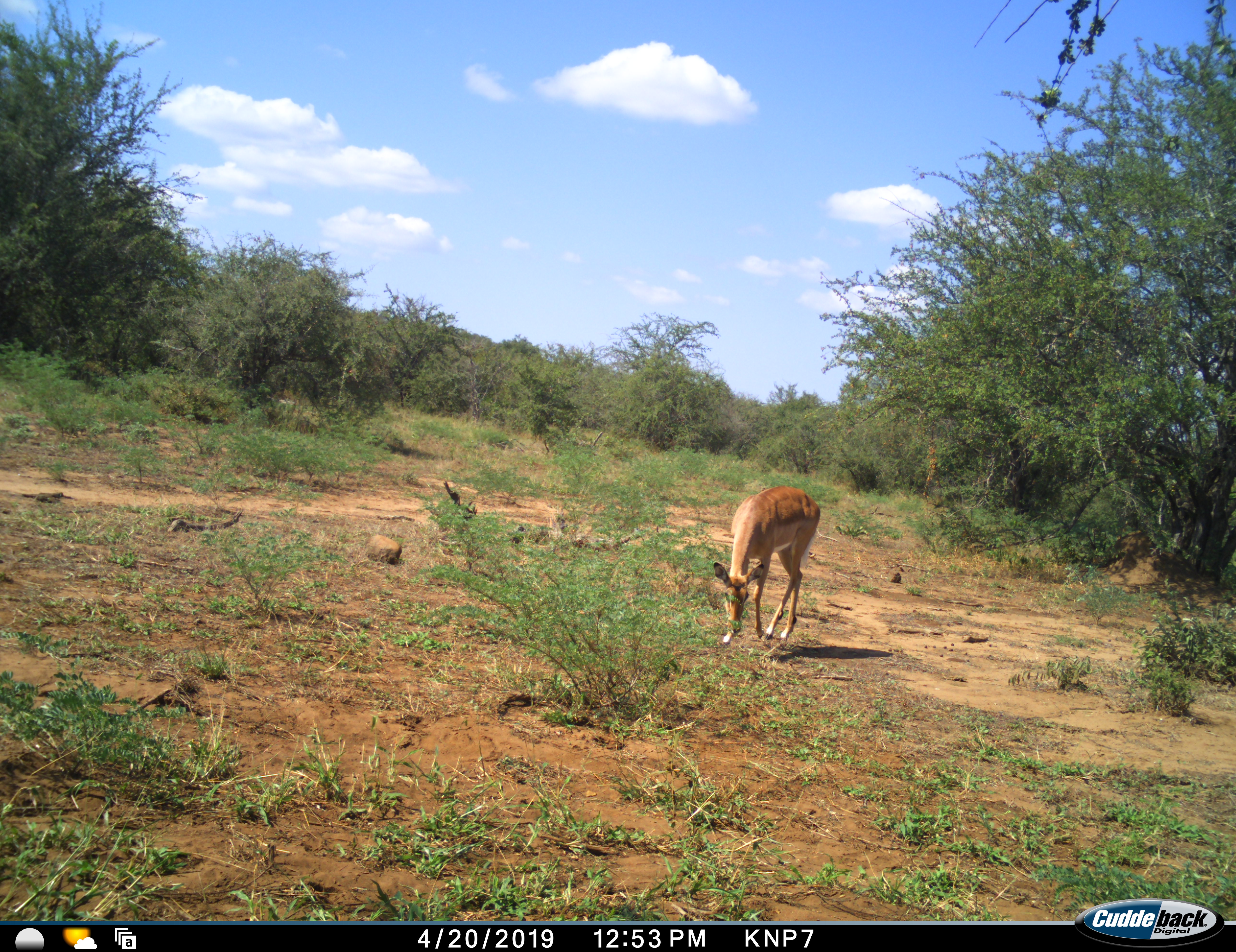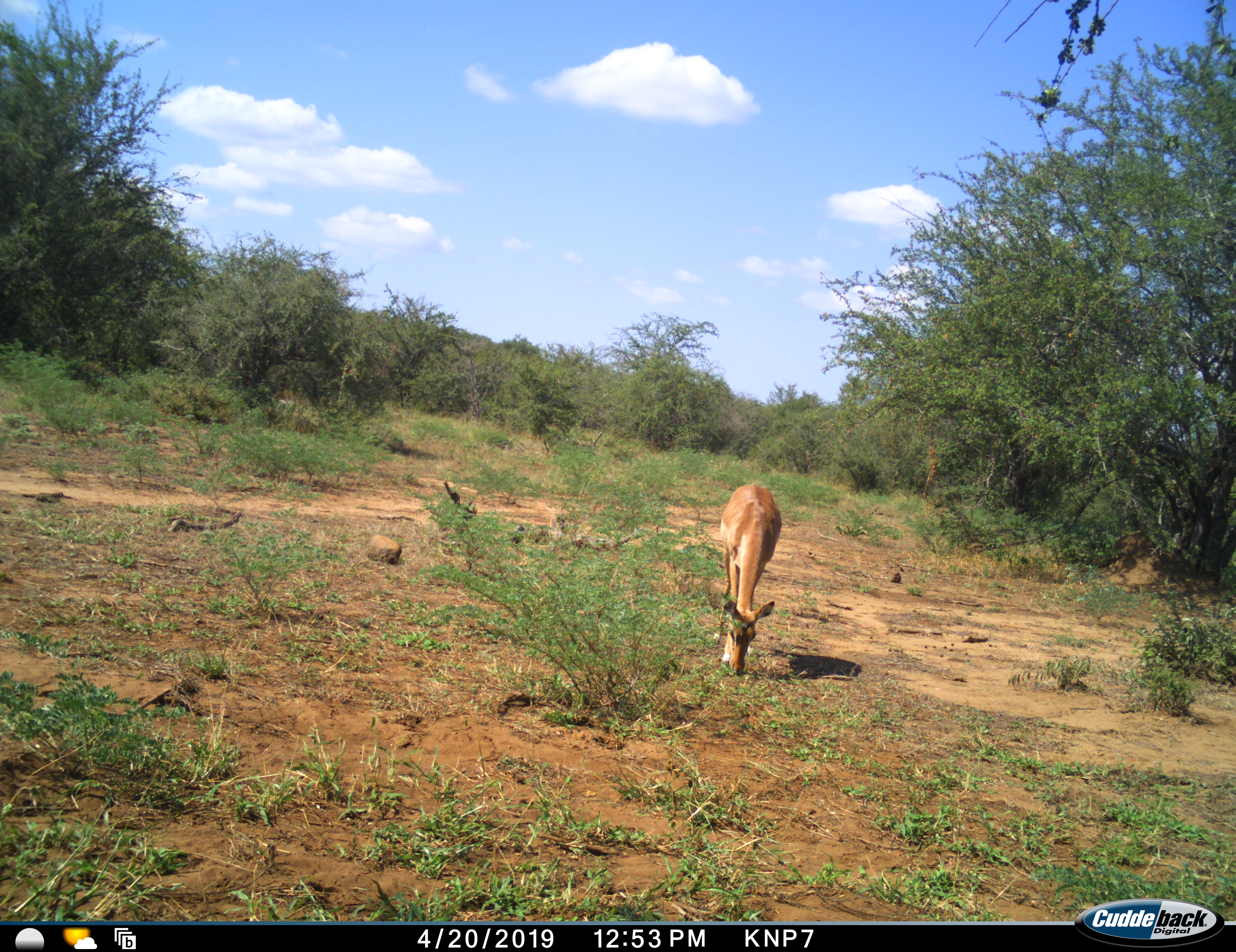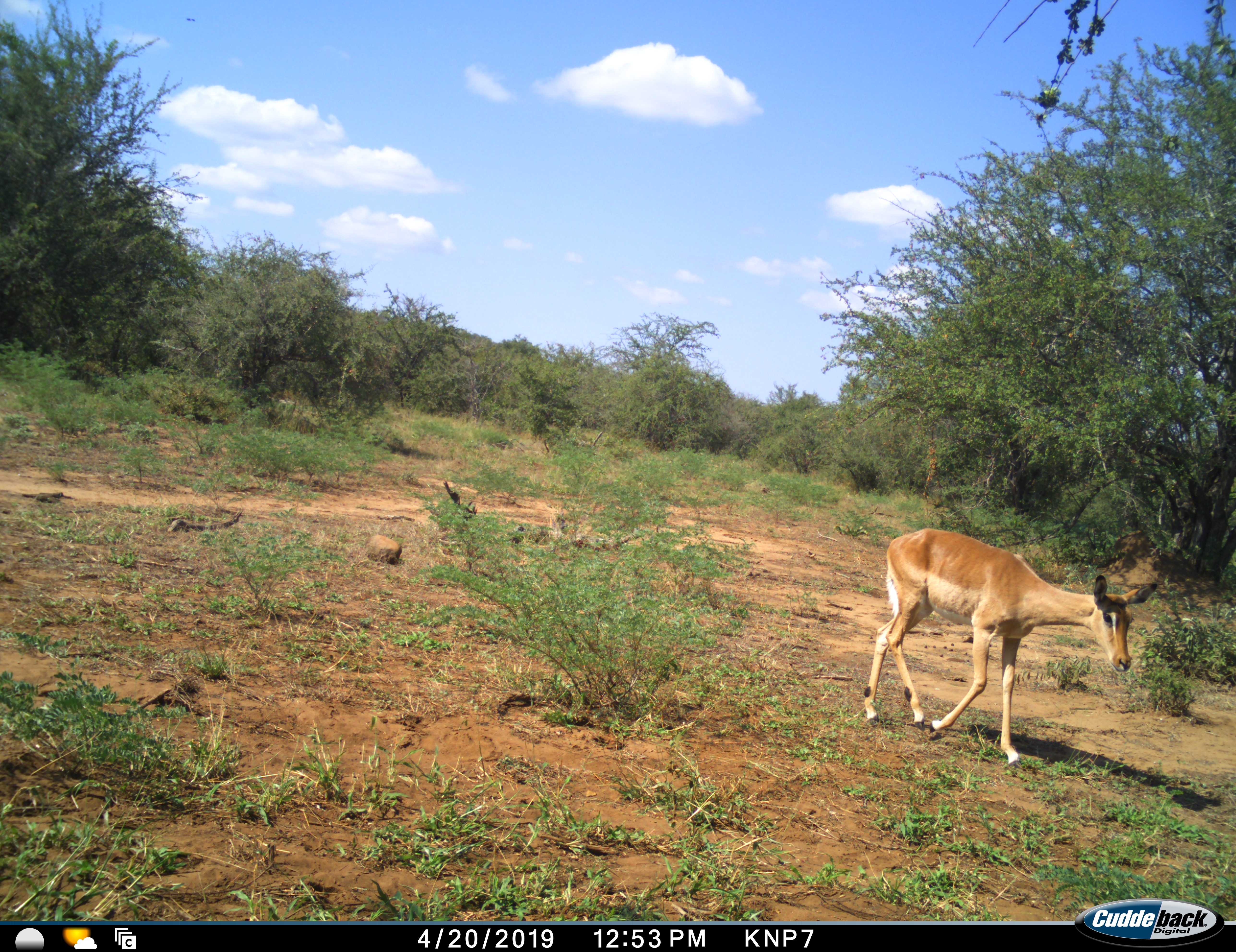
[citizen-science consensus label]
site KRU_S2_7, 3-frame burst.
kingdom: Animalia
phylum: Chordata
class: Mammalia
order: Artiodactyla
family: Bovidae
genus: Aepyceros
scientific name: Aepyceros melampus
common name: impala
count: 1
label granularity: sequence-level